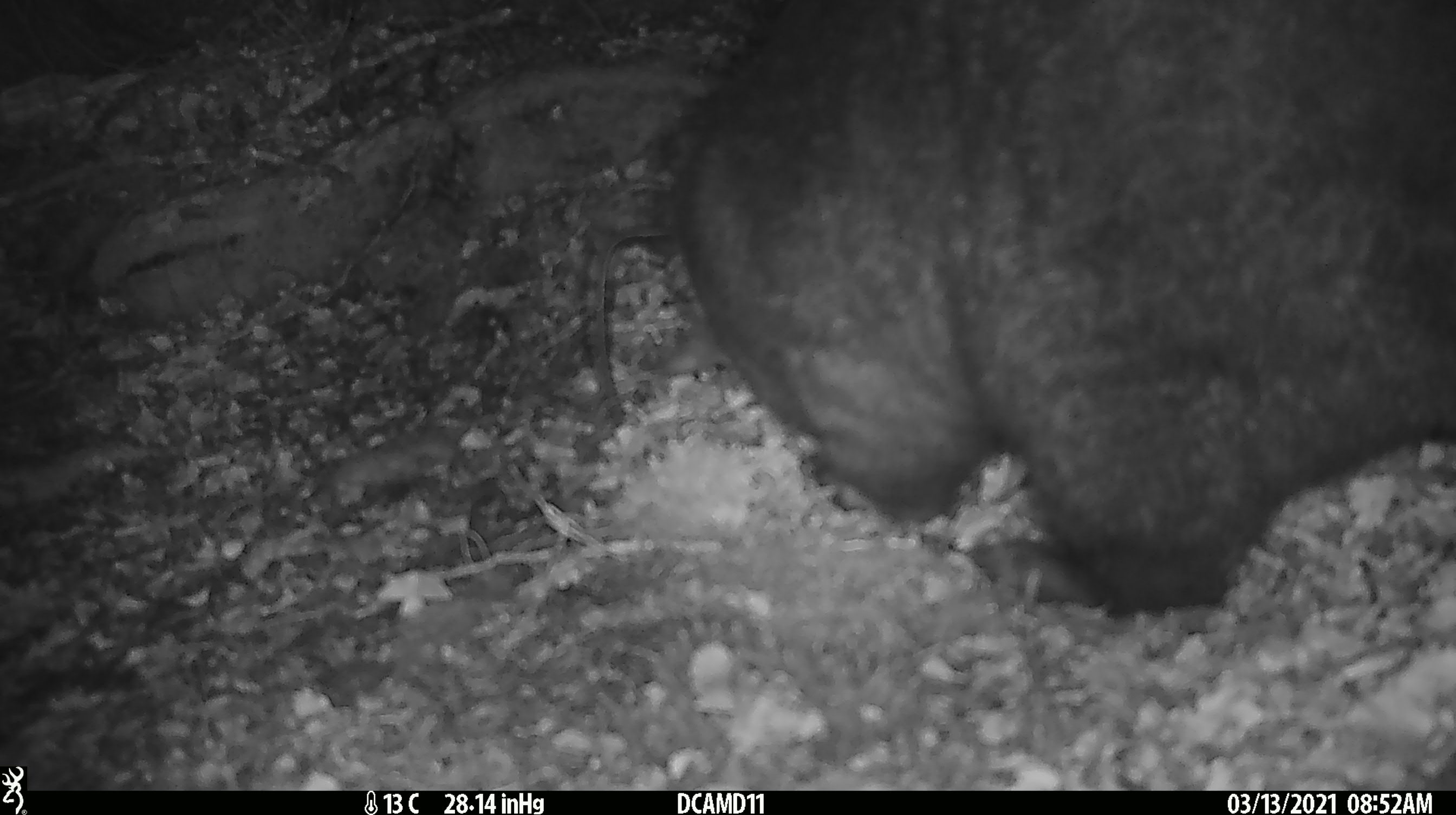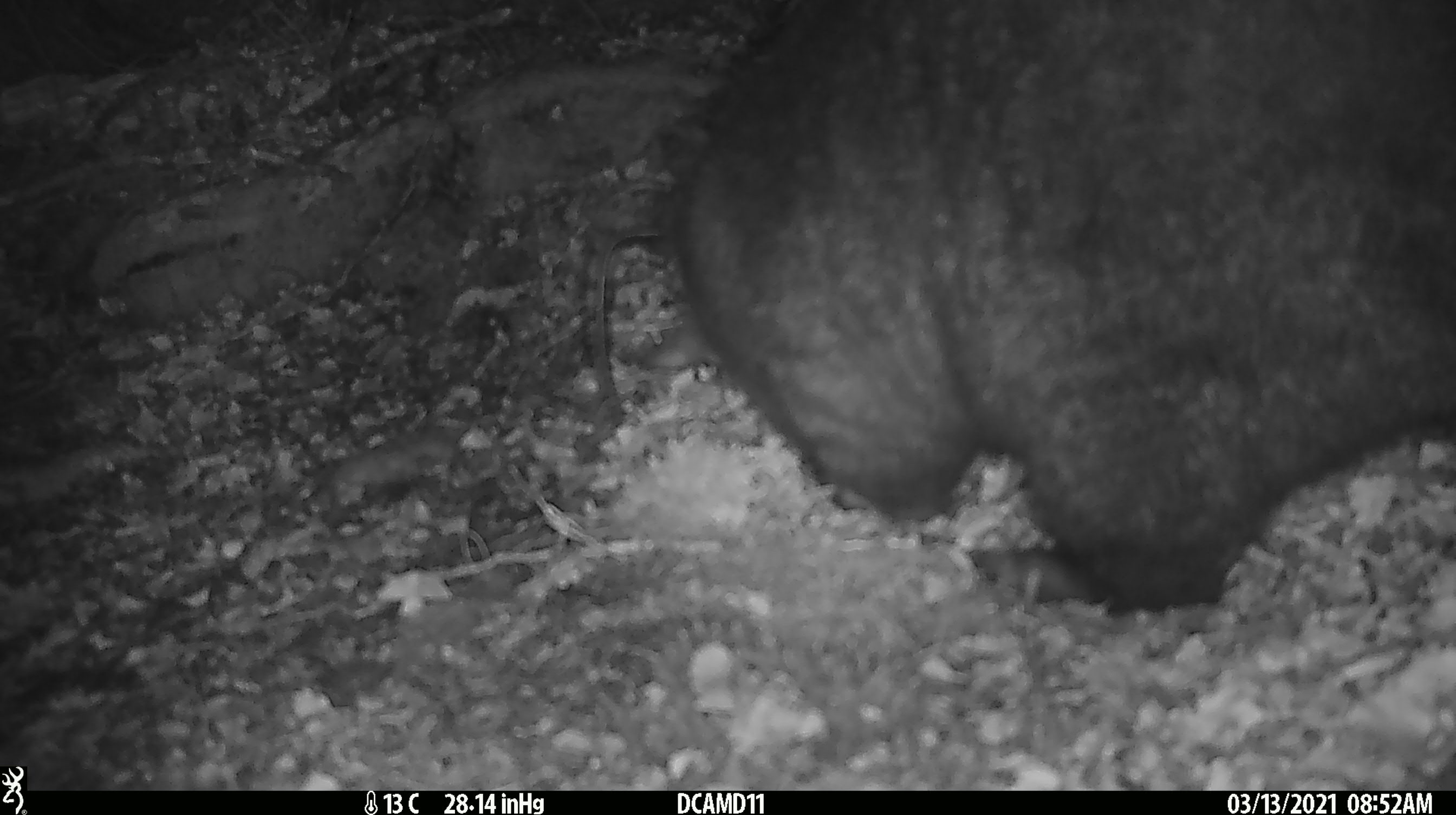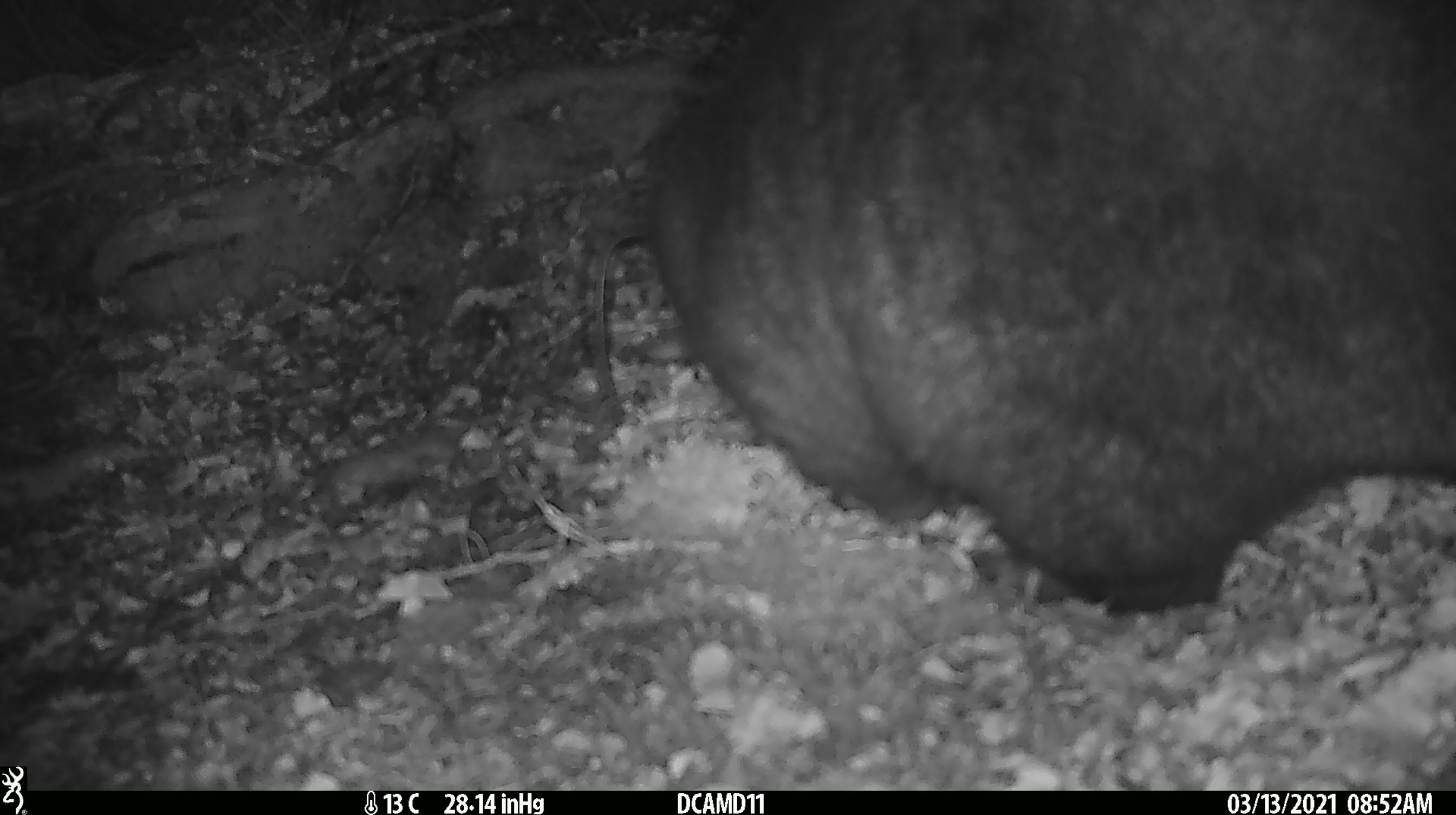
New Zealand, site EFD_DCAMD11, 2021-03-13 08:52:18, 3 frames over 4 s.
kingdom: Animalia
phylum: Chordata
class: Mammalia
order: Diprotodontia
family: Phalangeridae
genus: Trichosurus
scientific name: Trichosurus vulpecula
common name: common brushtail possum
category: possum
Possum (common brushtail possum) (Trichosurus vulpecula).